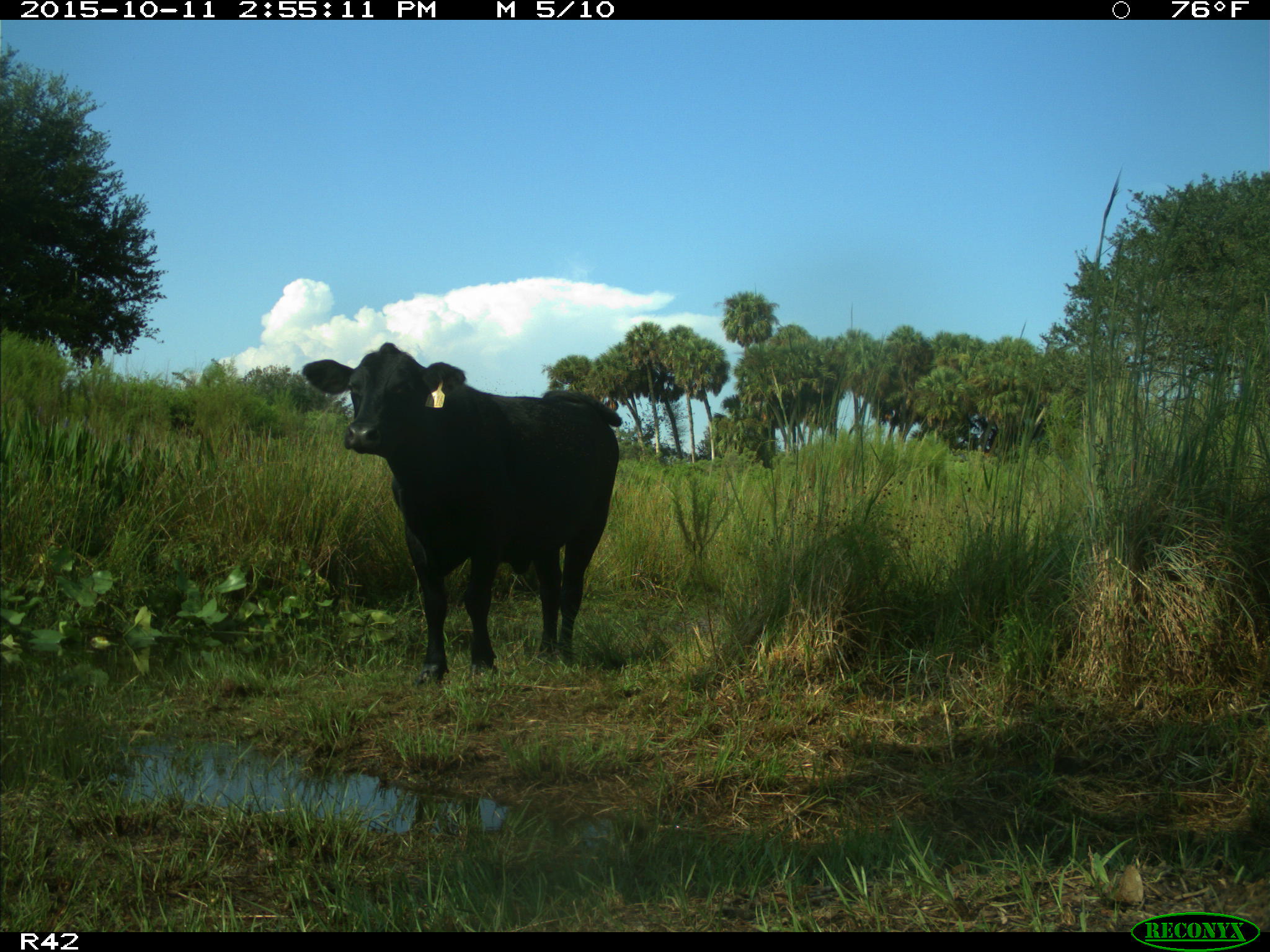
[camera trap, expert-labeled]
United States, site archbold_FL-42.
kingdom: Animalia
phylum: Chordata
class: Mammalia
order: Artiodactyla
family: Bovidae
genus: Bos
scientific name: Bos taurus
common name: domestic cow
Bos taurus (domestic cow).